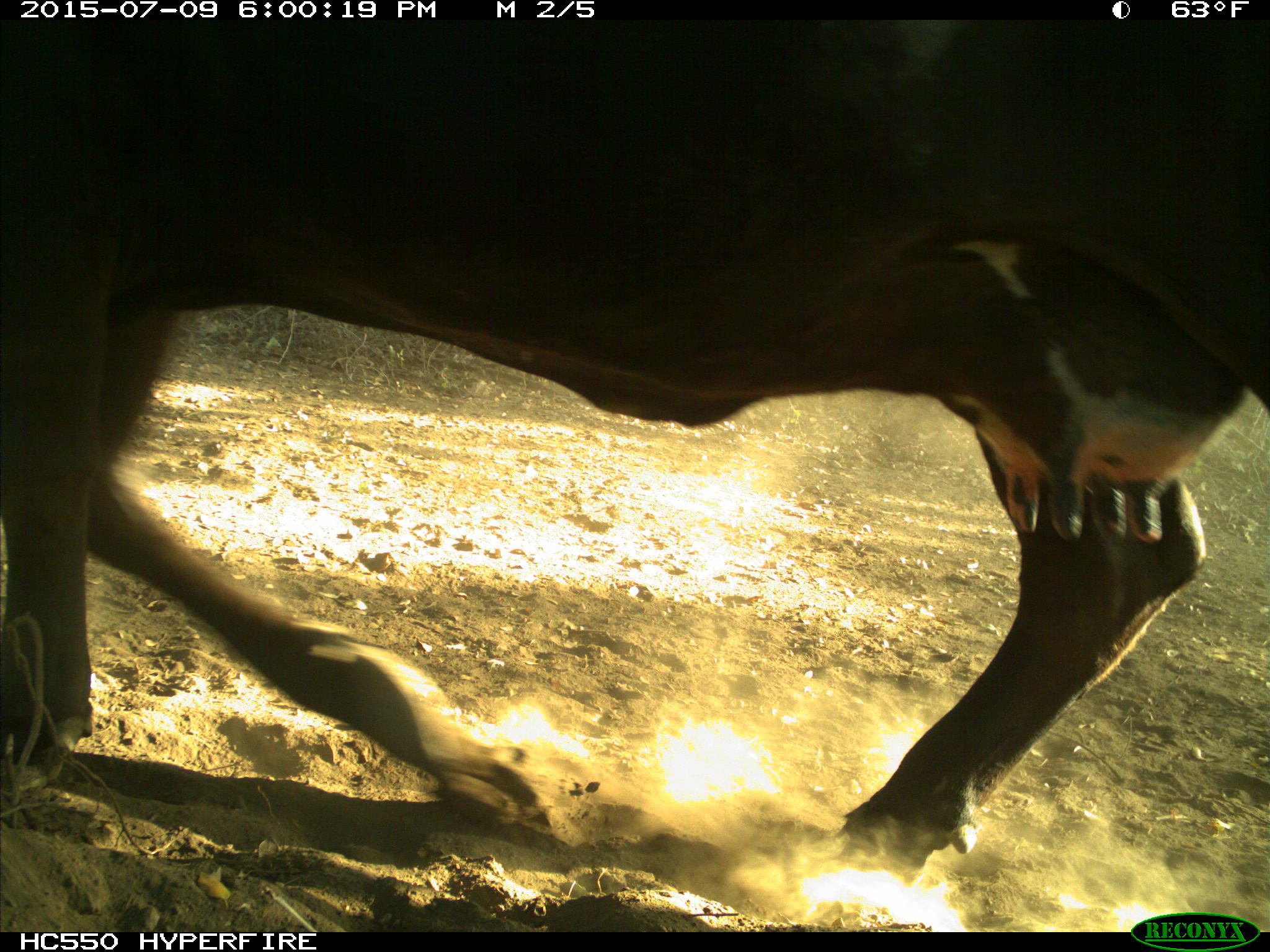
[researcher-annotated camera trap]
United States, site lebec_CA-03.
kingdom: Animalia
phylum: Chordata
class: Mammalia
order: Artiodactyla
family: Bovidae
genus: Bos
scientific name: Bos taurus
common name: domestic cow